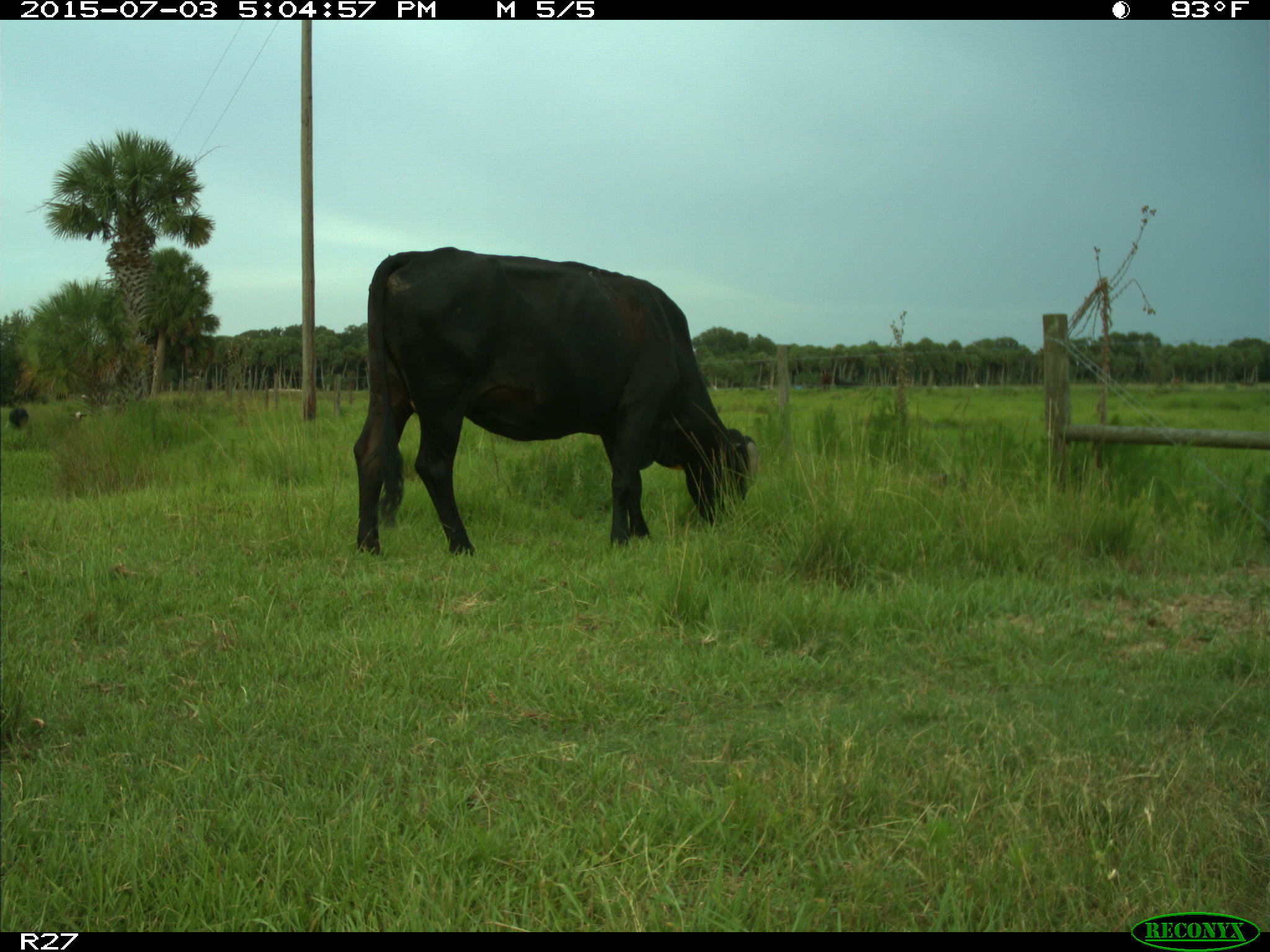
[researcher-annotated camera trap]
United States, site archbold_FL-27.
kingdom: Animalia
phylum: Chordata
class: Mammalia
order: Artiodactyla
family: Bovidae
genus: Bos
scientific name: Bos taurus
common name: domestic cow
Bos taurus (domestic cow).